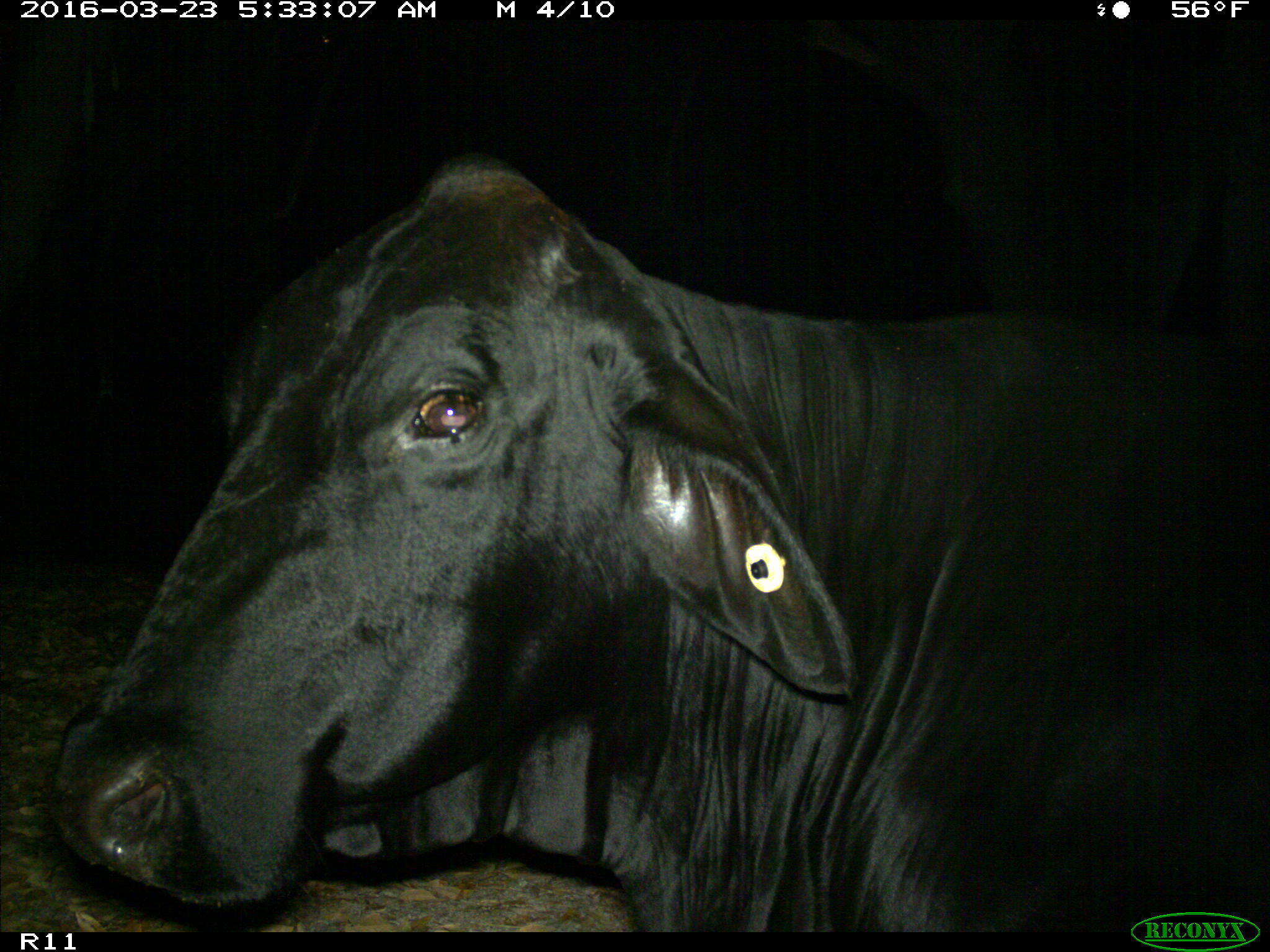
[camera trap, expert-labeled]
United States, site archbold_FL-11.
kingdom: Animalia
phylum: Chordata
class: Mammalia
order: Artiodactyla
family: Bovidae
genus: Bos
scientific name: Bos taurus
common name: domestic cow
Bos taurus (domestic cow).